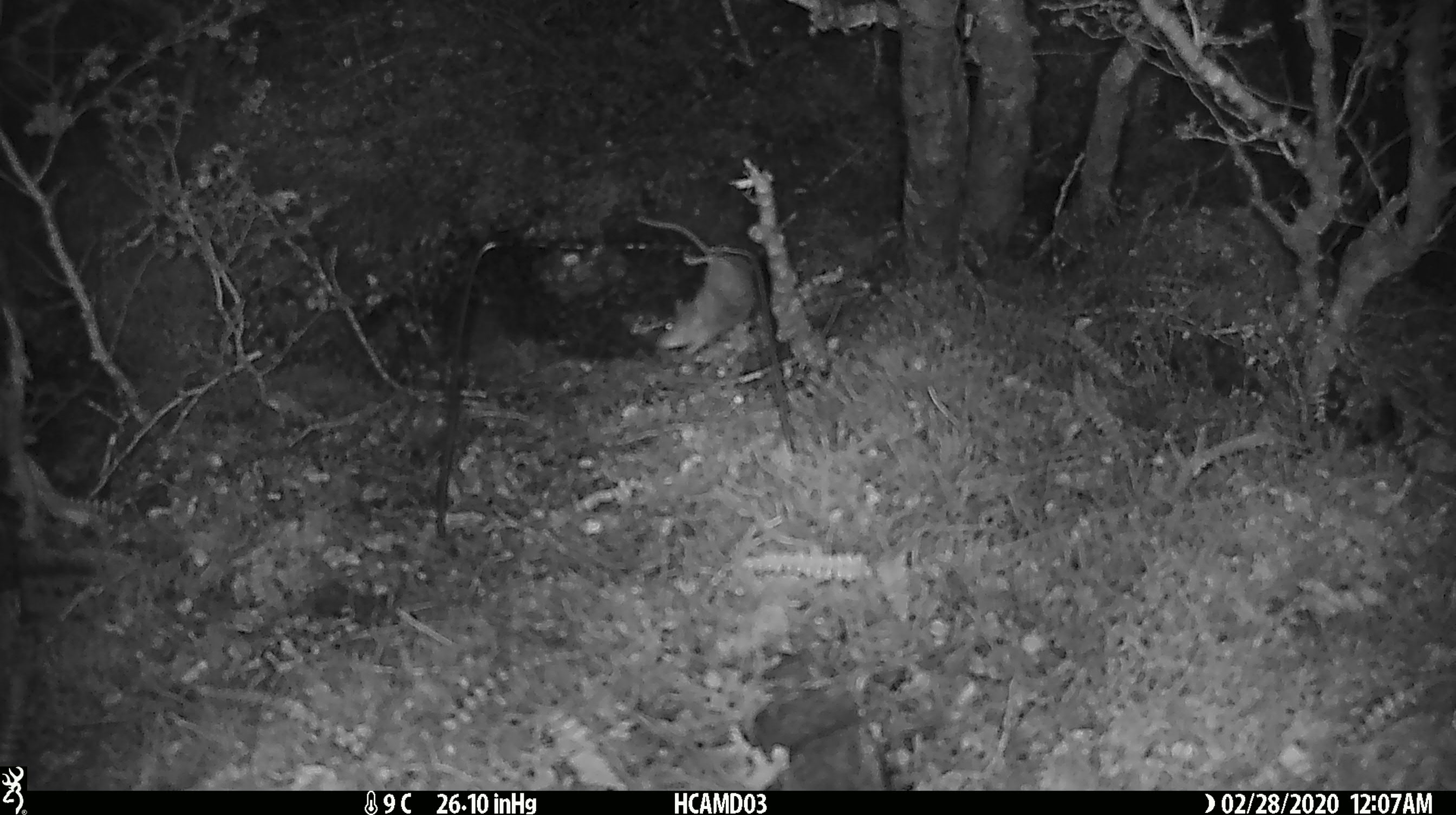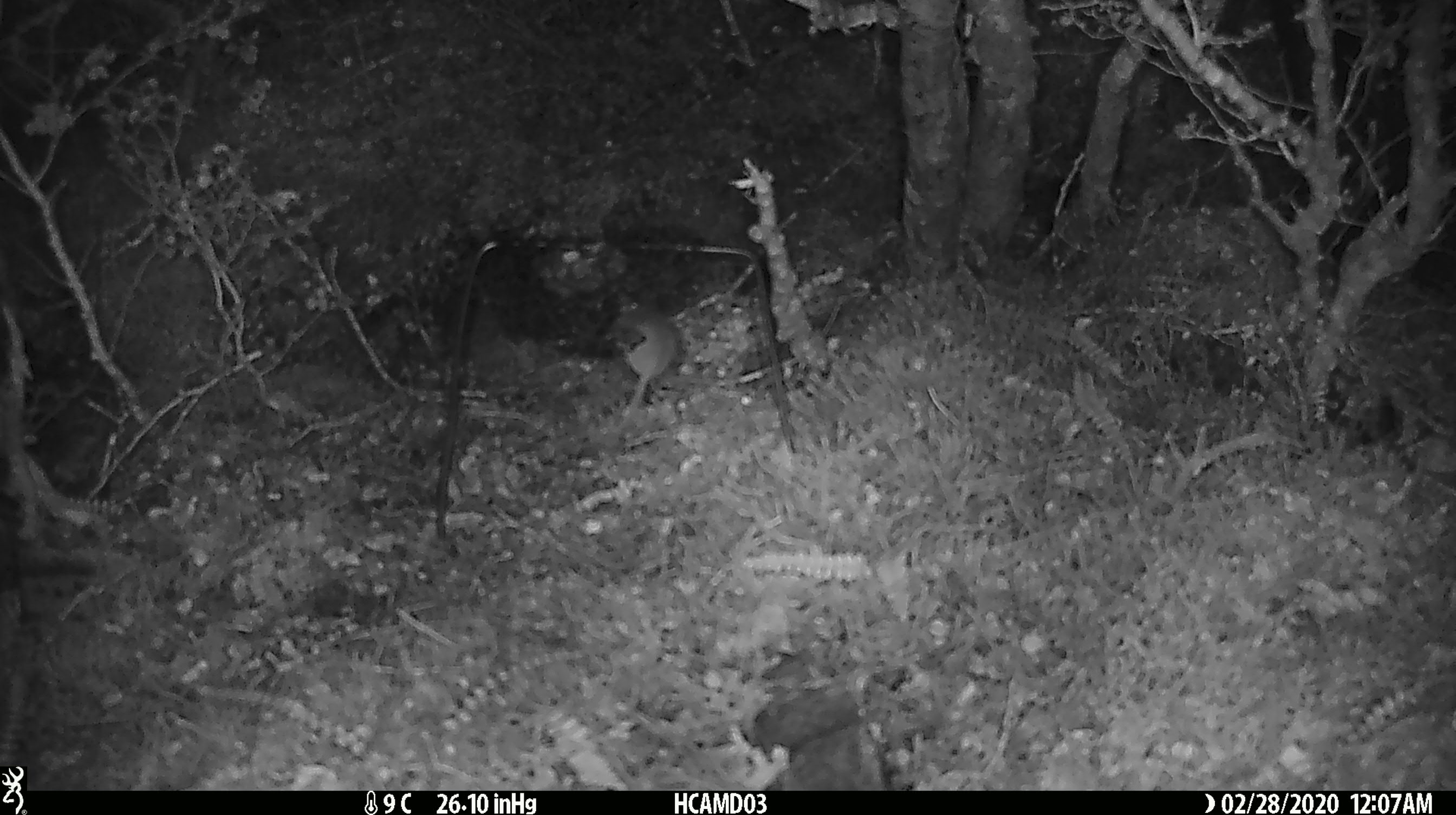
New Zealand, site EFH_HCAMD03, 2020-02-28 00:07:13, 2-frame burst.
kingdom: Animalia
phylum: Chordata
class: Mammalia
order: Rodentia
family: Muridae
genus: Mus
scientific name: Mus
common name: mouse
Mouse (Mus).